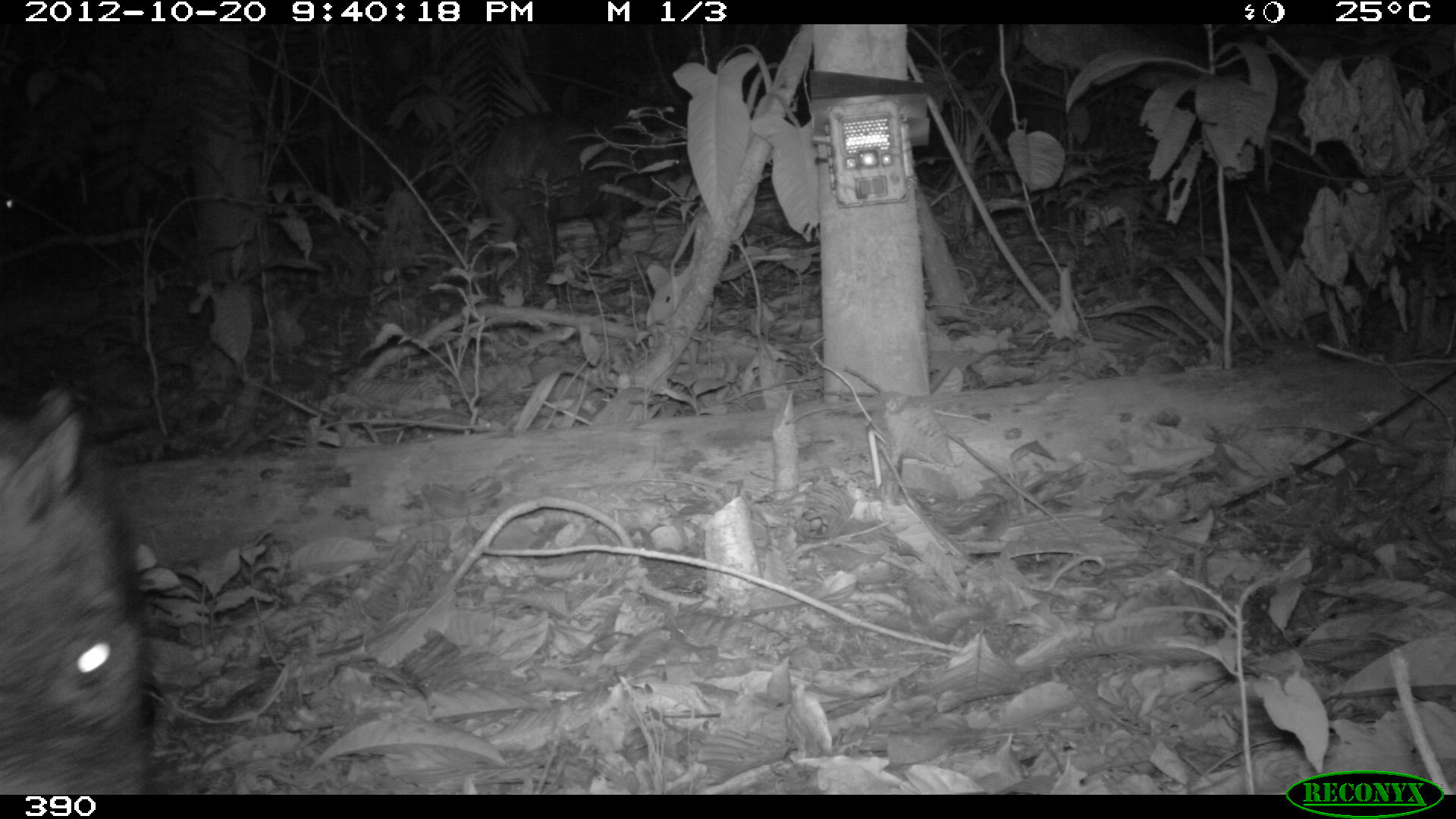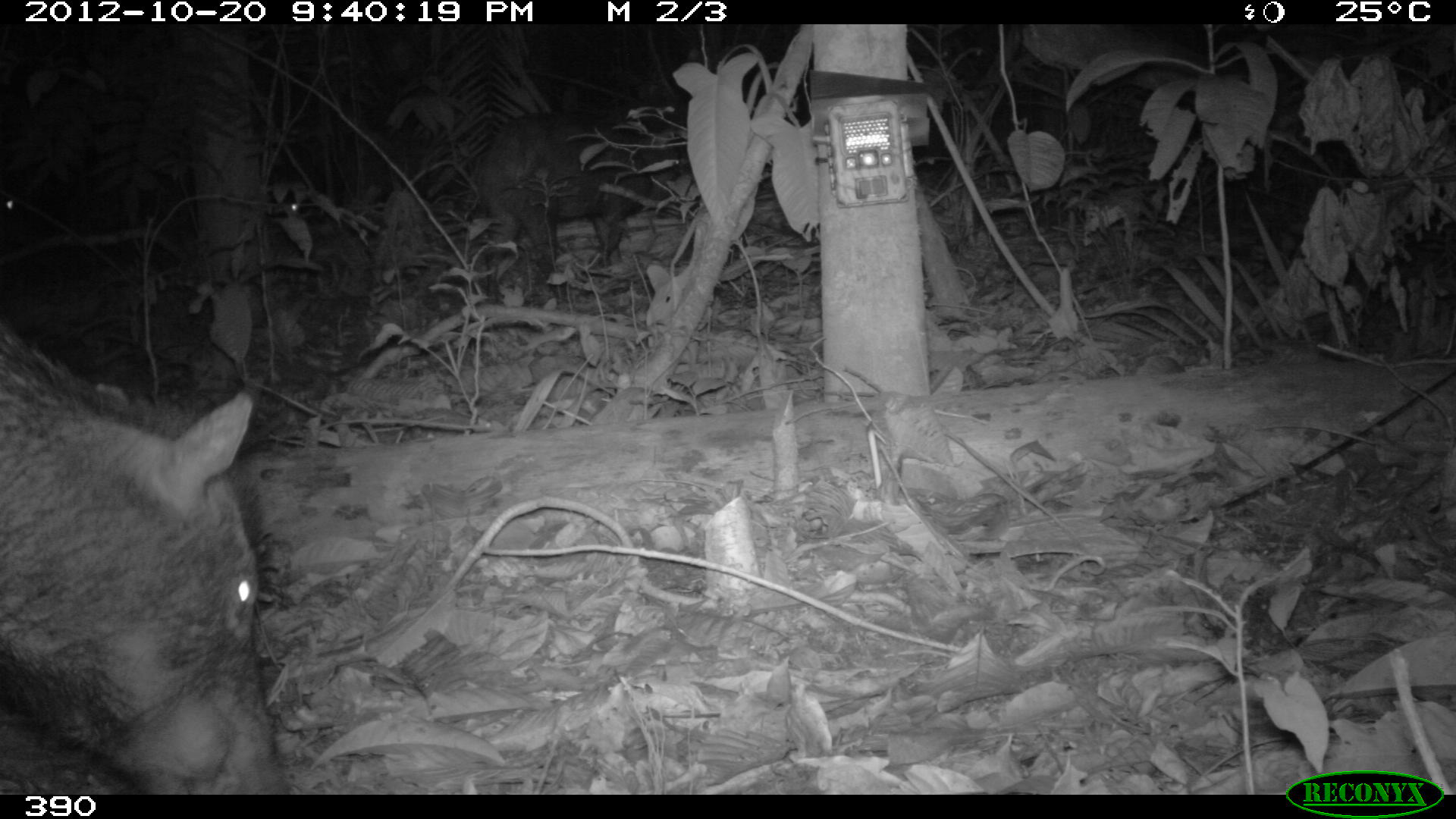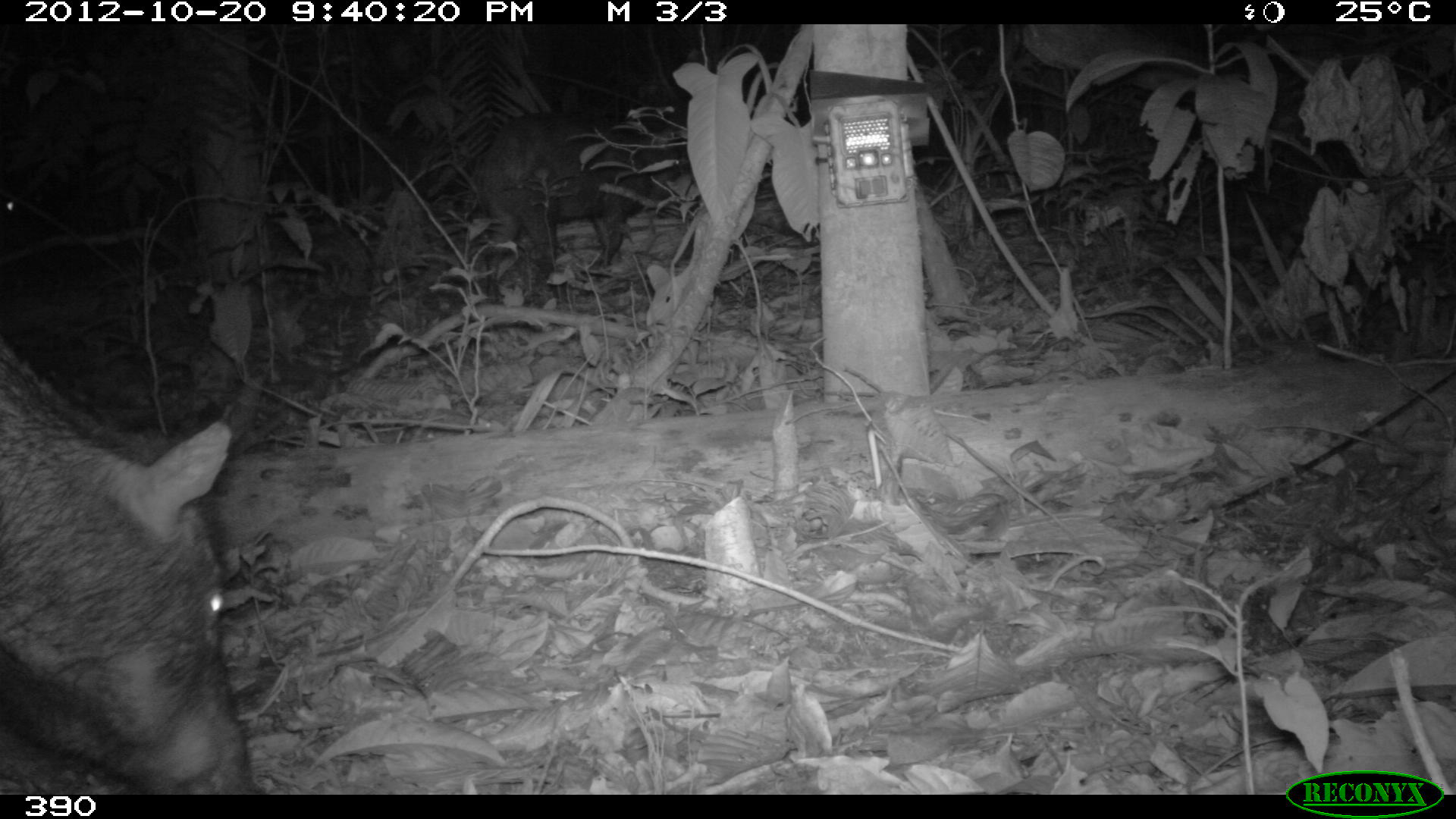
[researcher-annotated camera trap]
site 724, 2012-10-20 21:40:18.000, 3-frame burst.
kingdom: Animalia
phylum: Chordata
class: Mammalia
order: Artiodactyla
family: Tayassuidae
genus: Tayassu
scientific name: Tayassu pecari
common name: white-lipped peccary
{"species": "Tayassu pecari (white-lipped peccary)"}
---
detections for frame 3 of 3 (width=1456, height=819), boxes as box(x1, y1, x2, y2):
tayassu pecari: box(0, 332, 267, 794); box(479, 107, 689, 309)